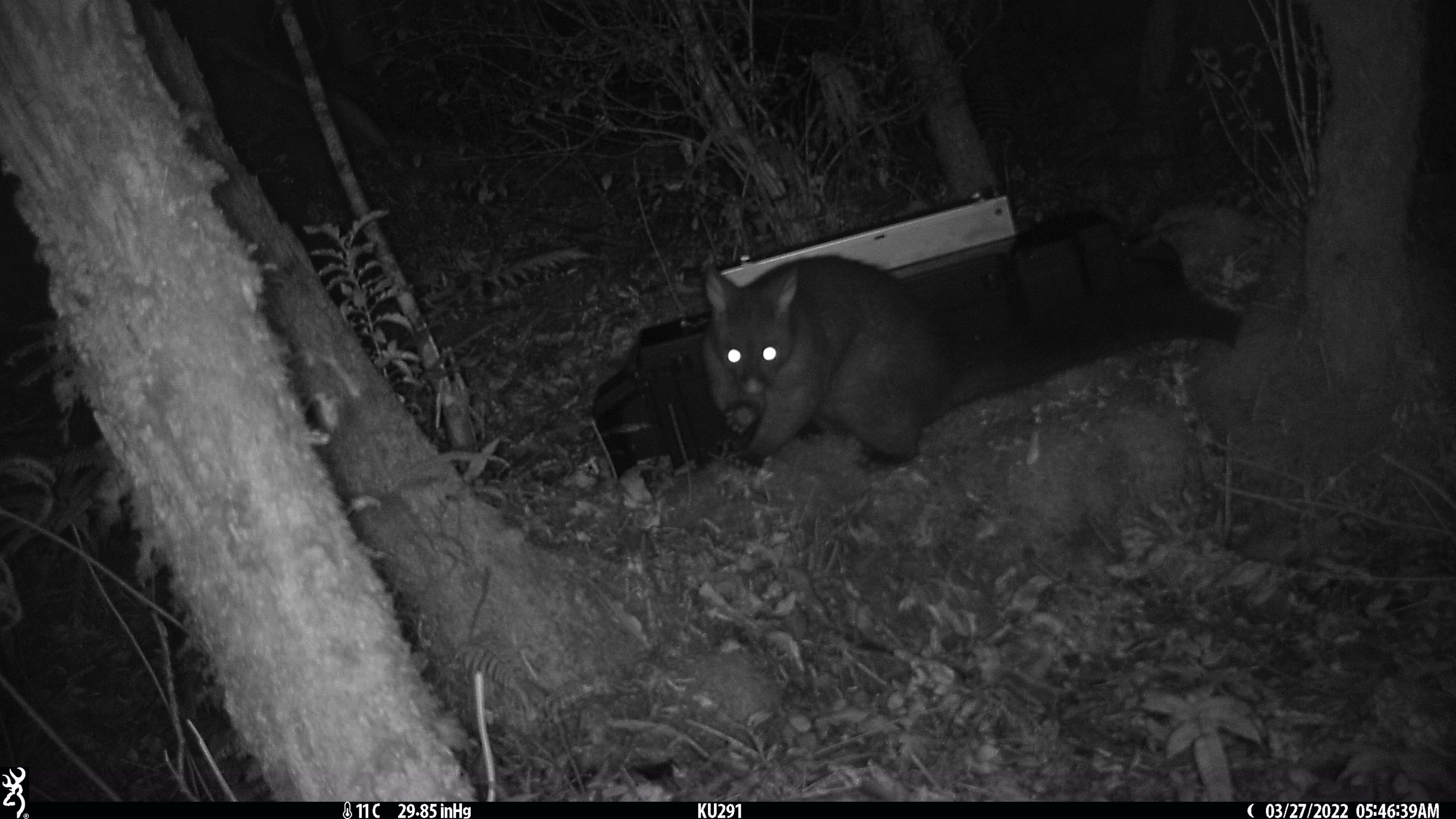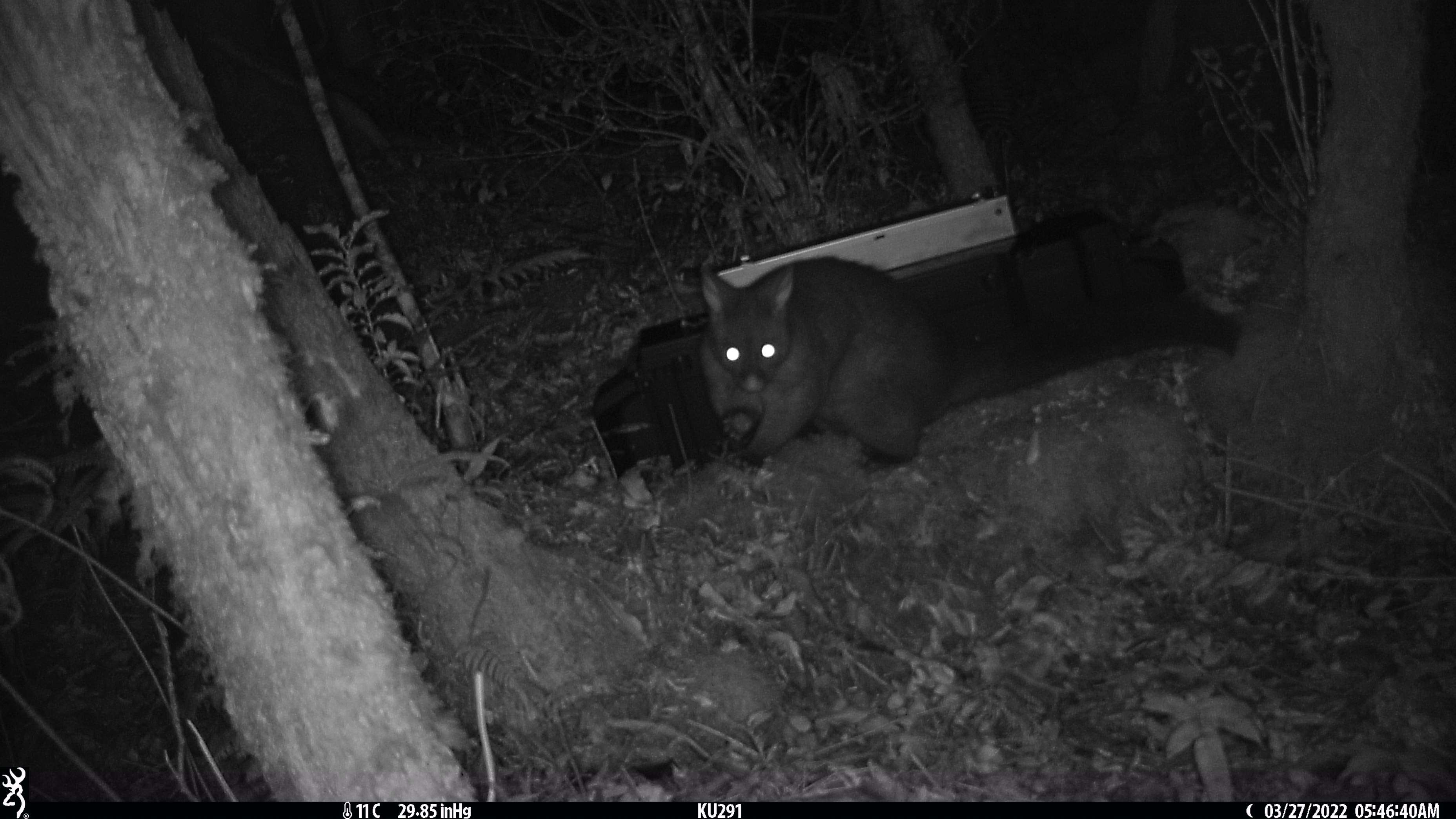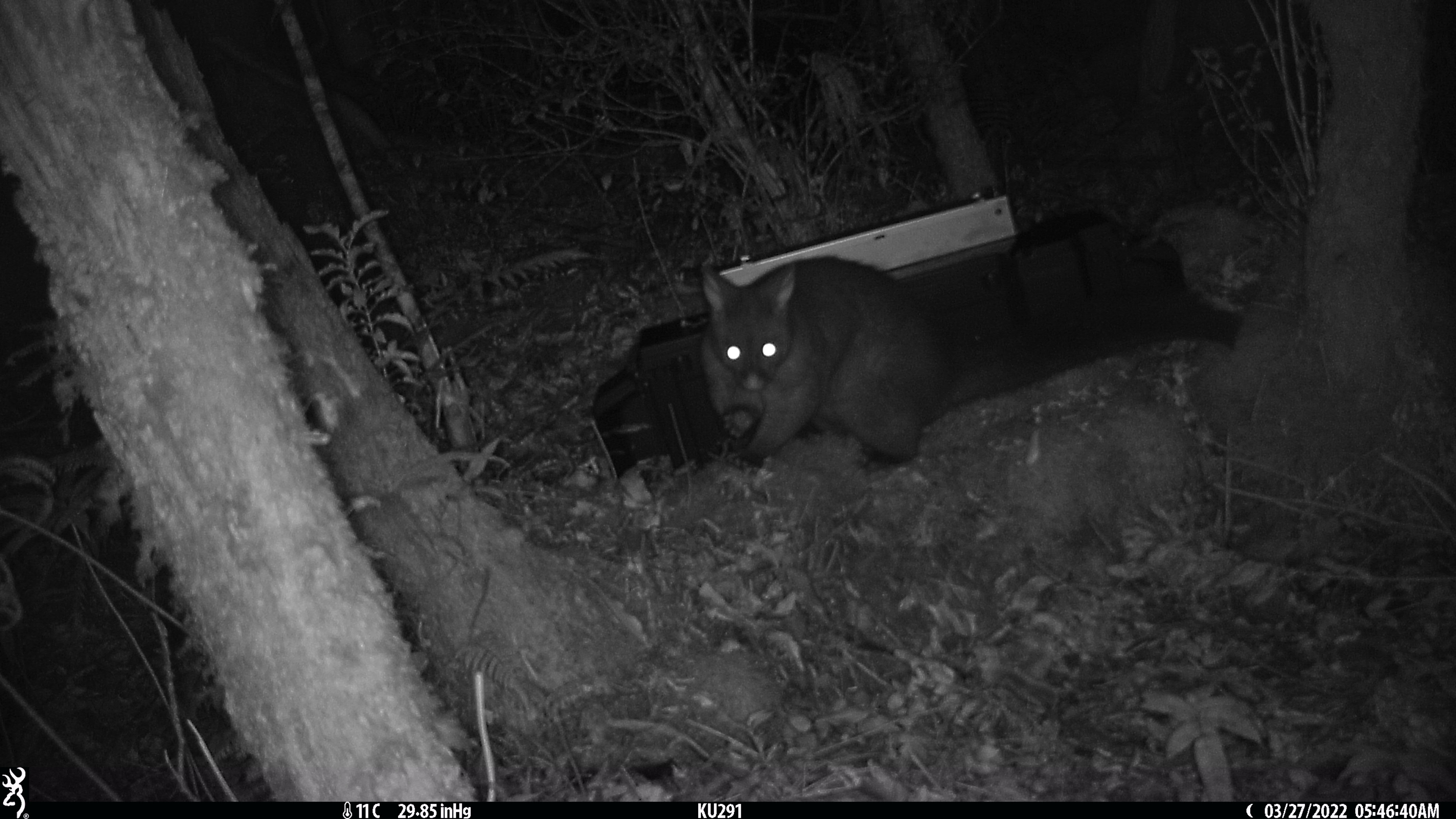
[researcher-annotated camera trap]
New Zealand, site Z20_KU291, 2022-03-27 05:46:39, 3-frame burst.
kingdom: Animalia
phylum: Chordata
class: Mammalia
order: Diprotodontia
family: Phalangeridae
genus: Trichosurus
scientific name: Trichosurus vulpecula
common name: common brushtail possum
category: possum